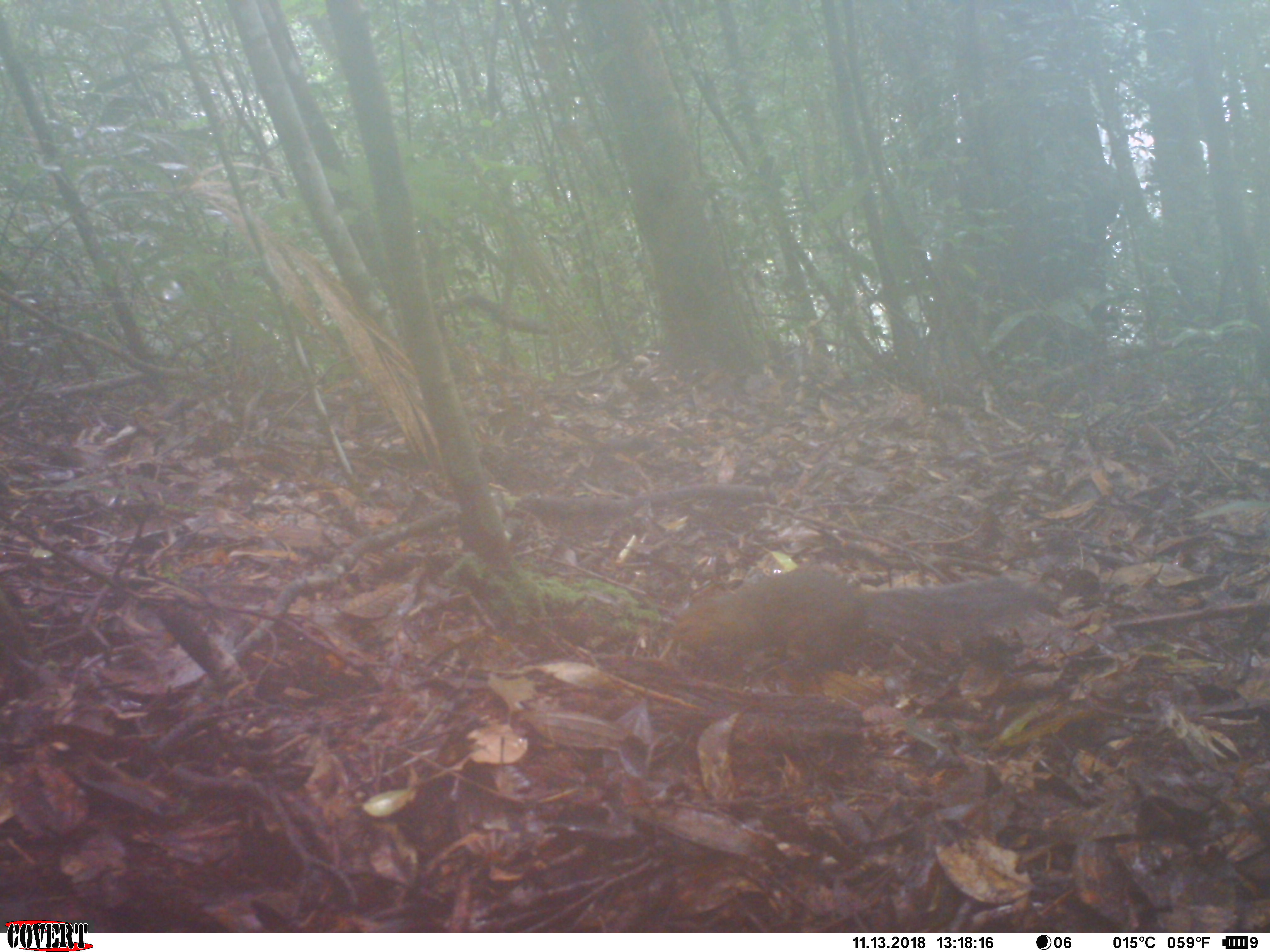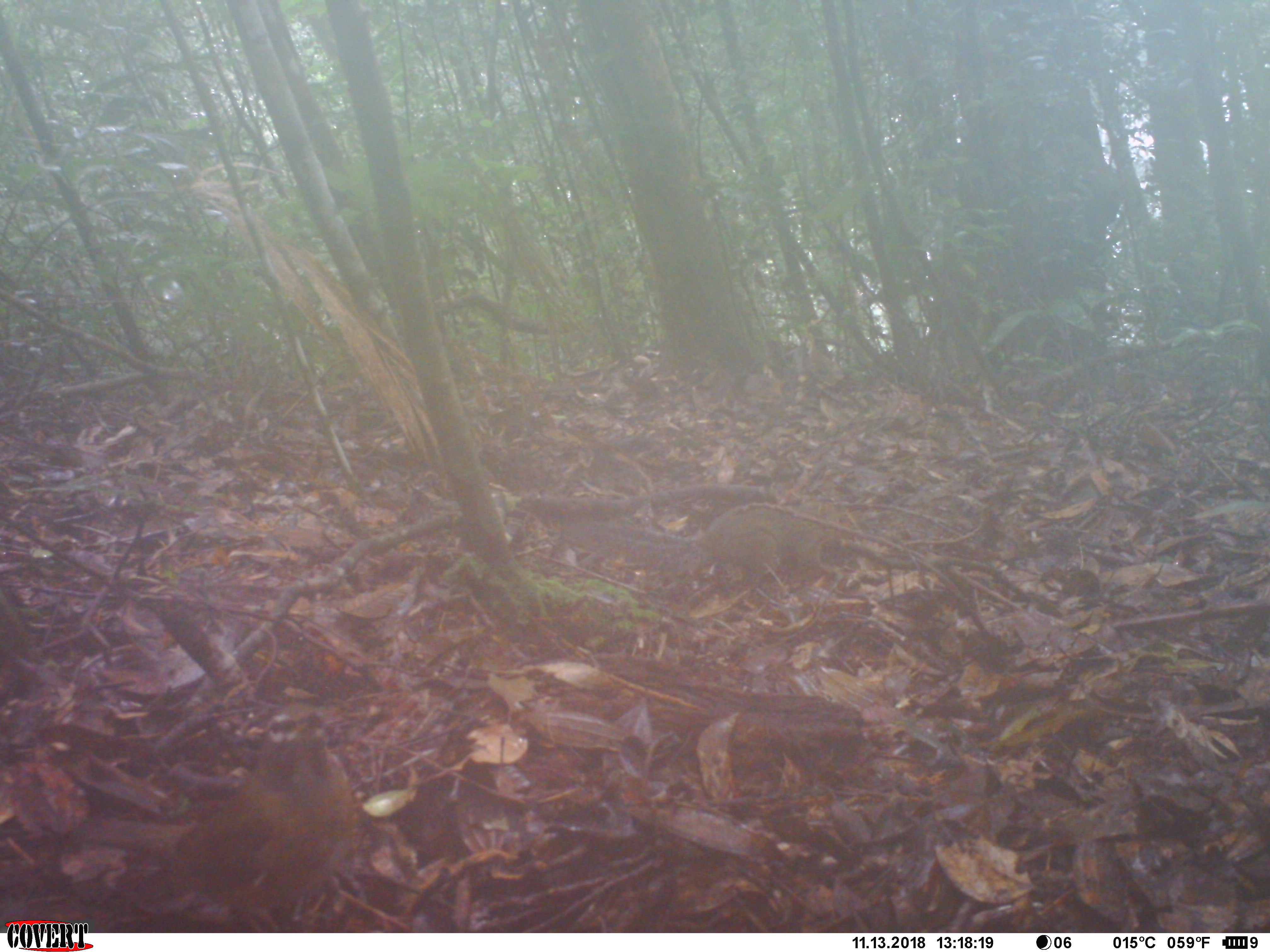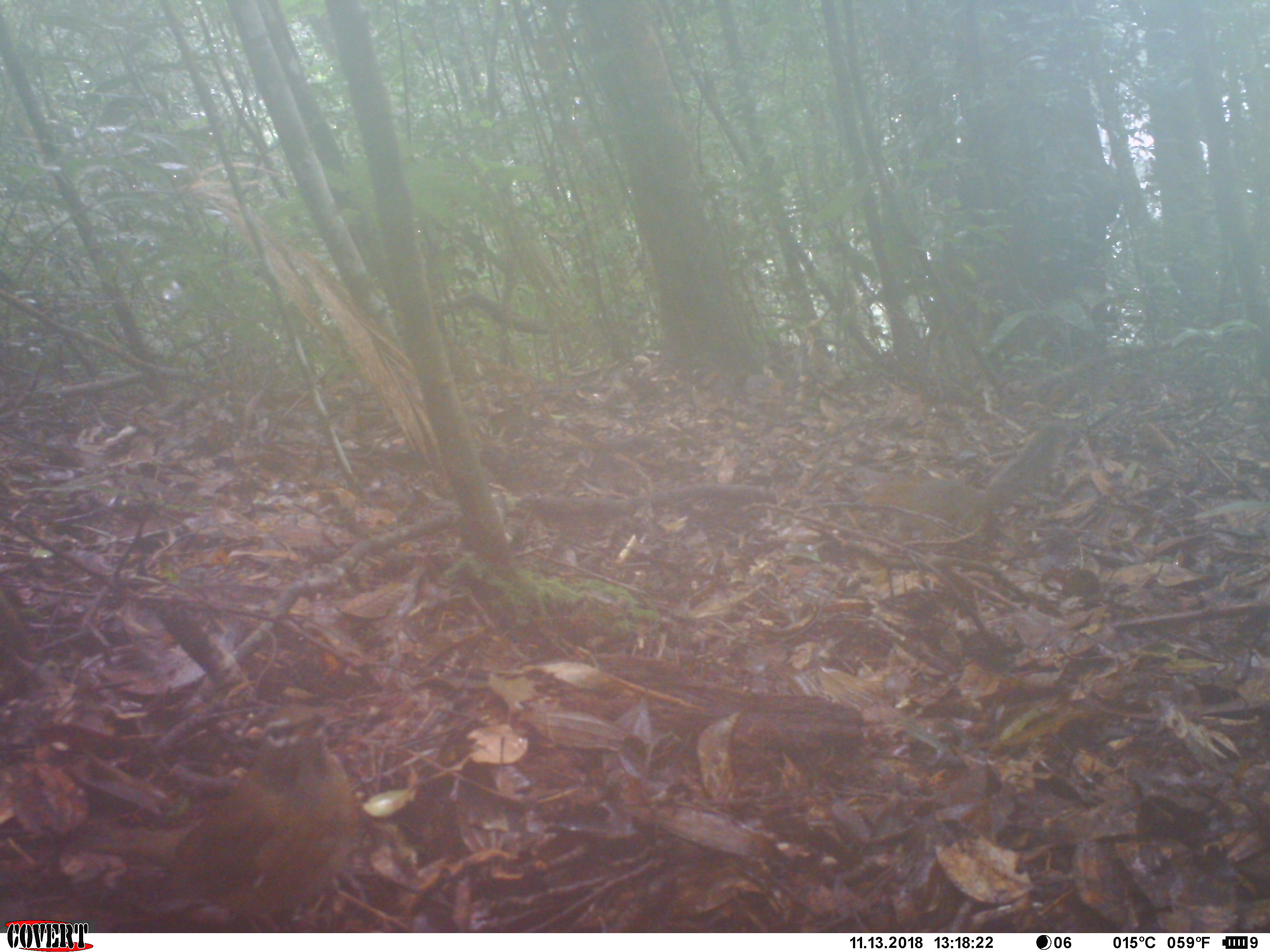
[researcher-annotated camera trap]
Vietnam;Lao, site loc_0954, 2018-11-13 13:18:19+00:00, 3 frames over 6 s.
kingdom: Animalia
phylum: Chordata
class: Mammalia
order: Rodentia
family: Sciuridae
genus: Dremomys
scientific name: Dremomys rufigenis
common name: red-cheeked squirrel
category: red cheeked squirrel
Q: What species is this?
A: Red cheeked squirrel (red-cheeked squirrel) (Dremomys rufigenis).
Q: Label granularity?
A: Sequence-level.